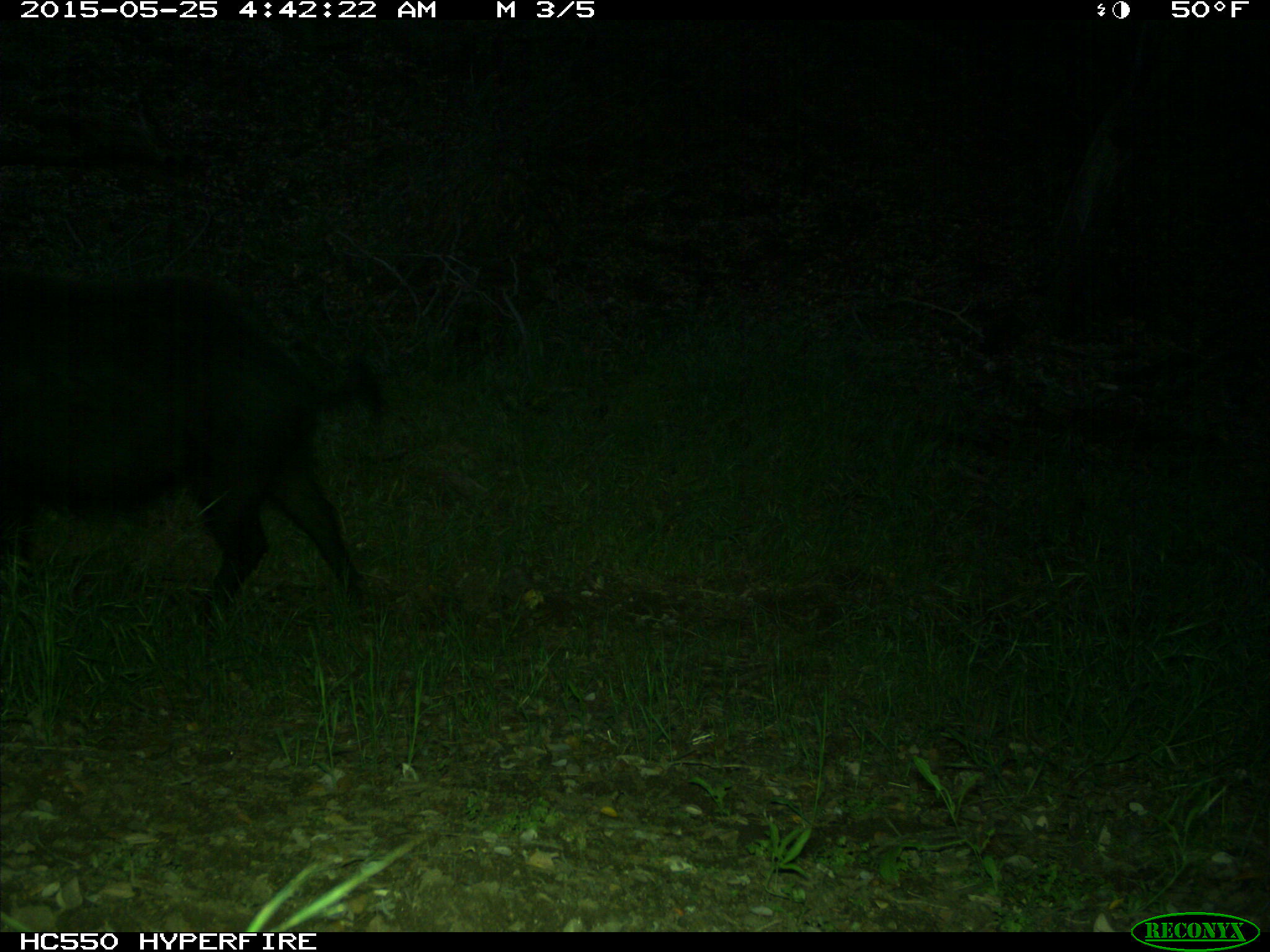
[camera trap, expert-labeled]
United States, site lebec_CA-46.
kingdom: Animalia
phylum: Chordata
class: Mammalia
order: Artiodactyla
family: Suidae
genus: Sus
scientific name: Sus scrofa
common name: wild boar